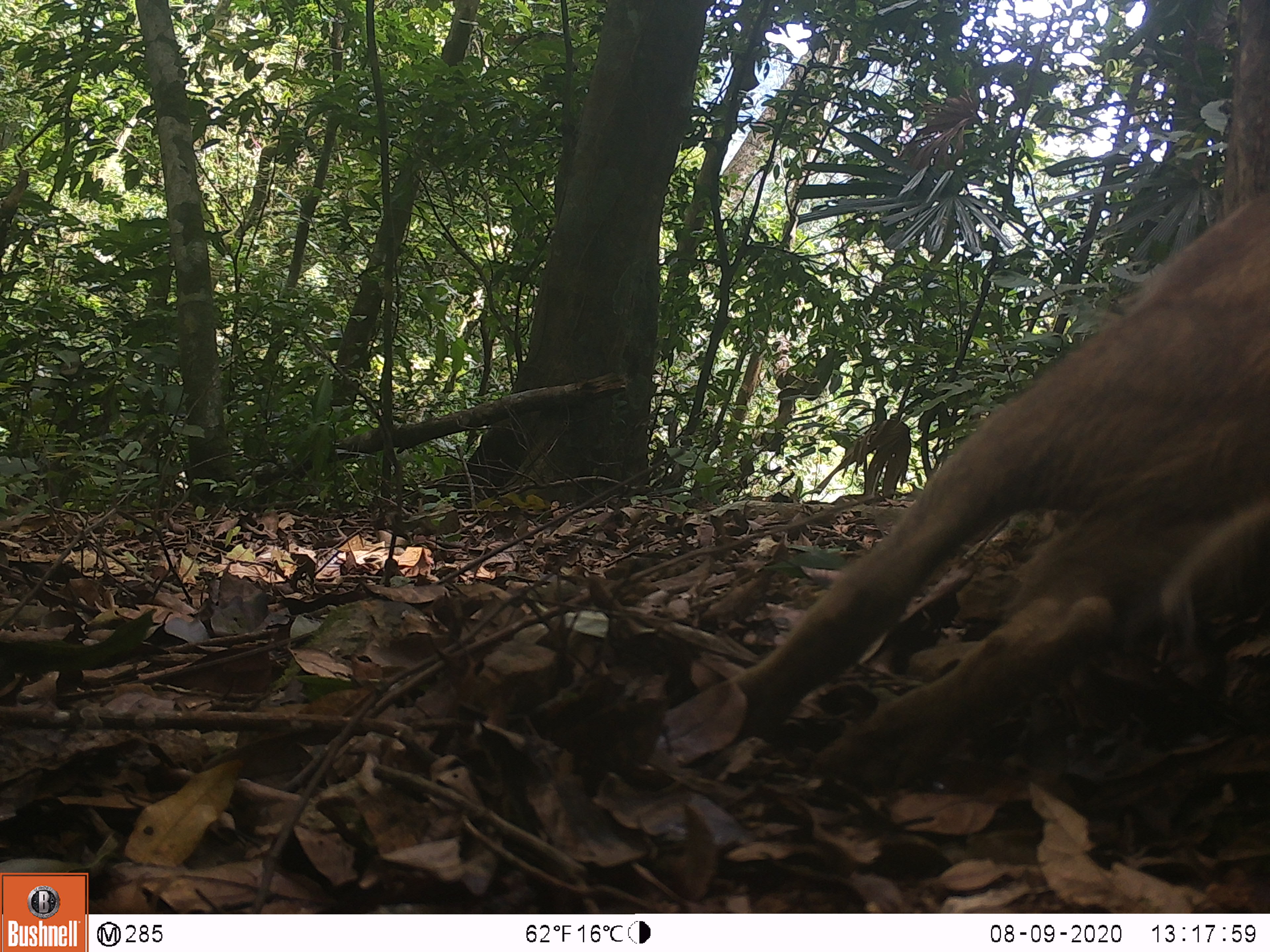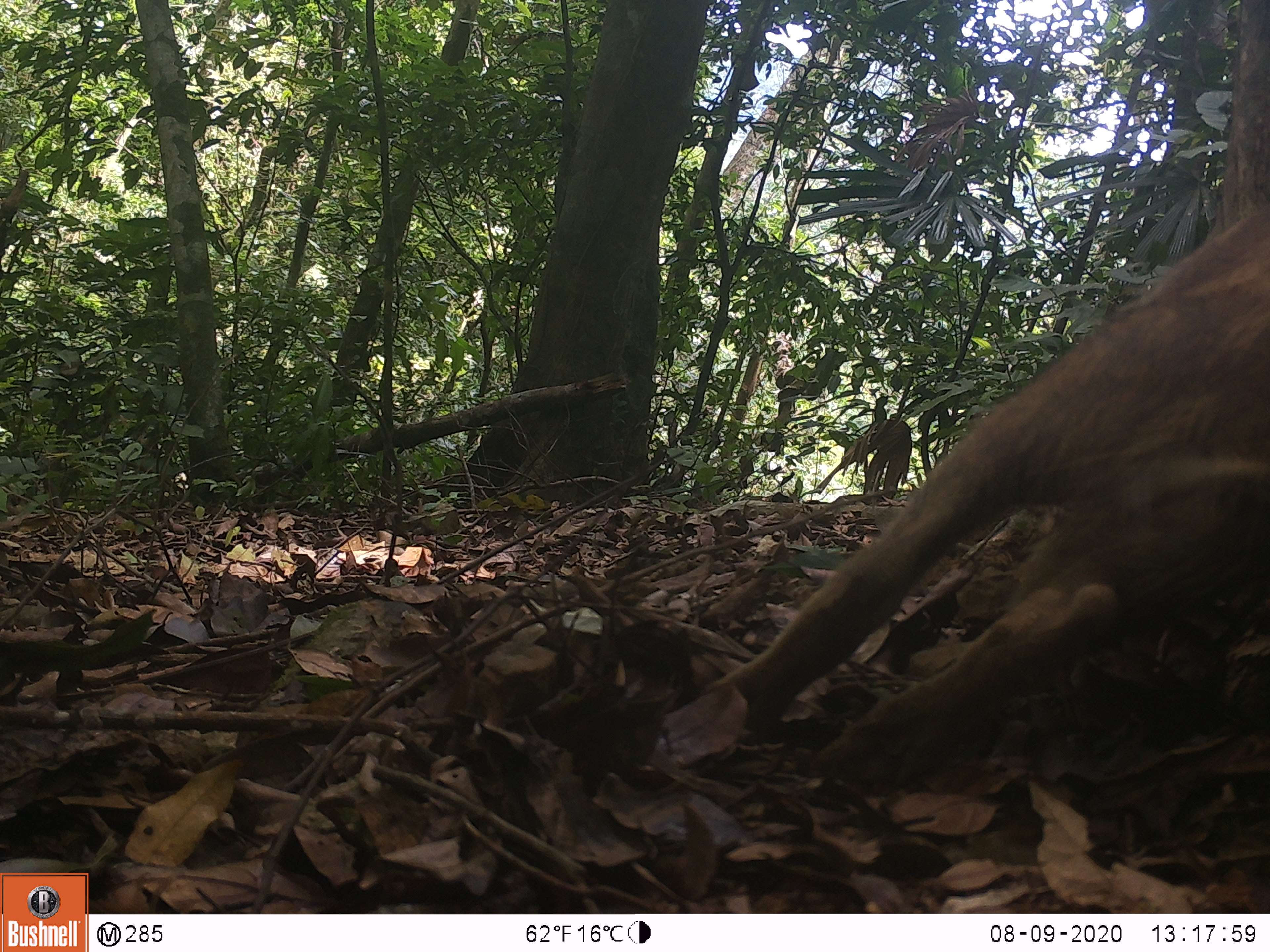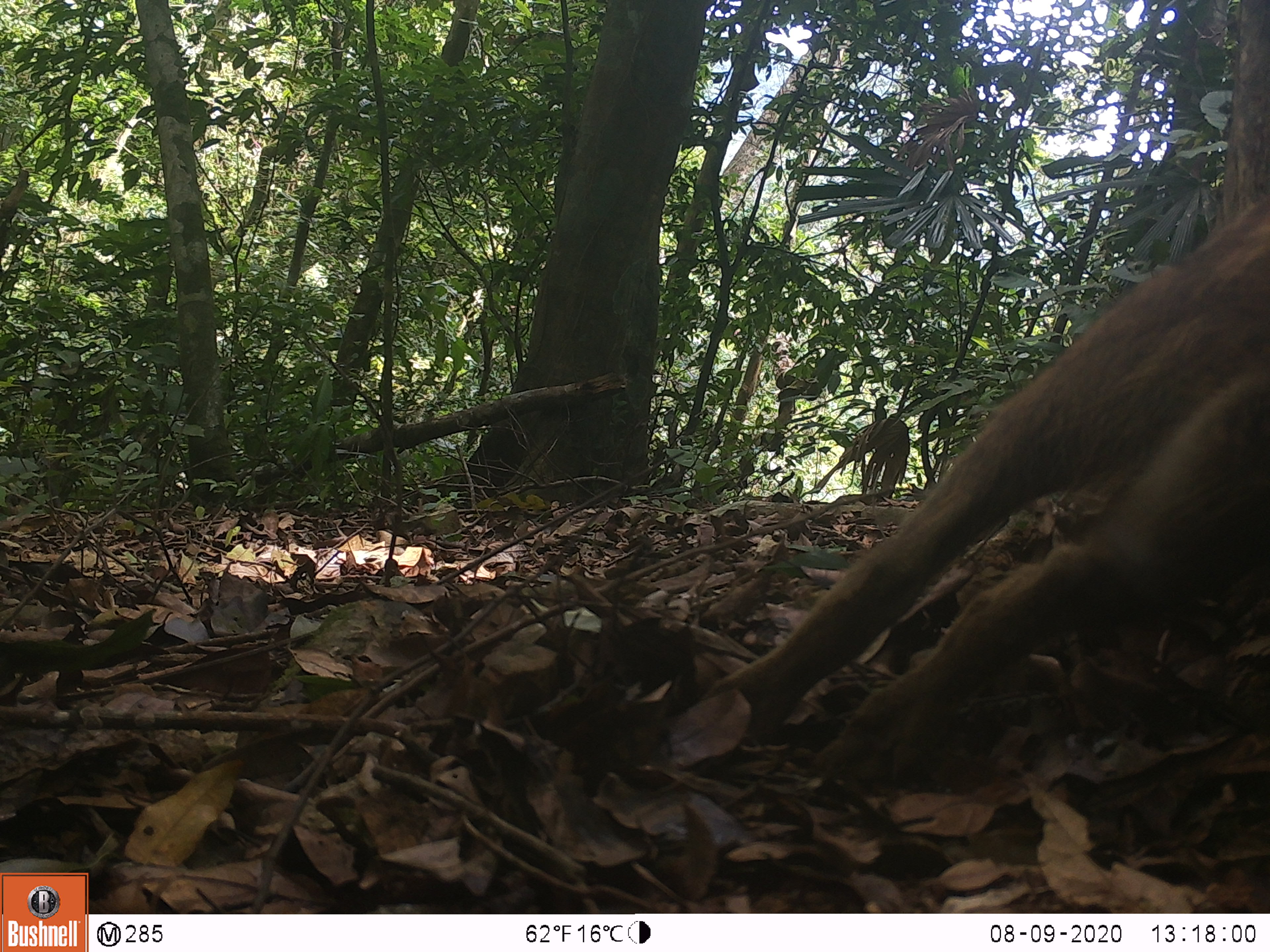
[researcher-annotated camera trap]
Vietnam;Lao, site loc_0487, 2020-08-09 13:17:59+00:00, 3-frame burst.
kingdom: Animalia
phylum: Chordata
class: Mammalia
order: Artiodactyla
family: Suidae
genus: Sus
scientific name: Sus scrofa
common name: eurasian wild pig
Eurasian wild pig (Sus scrofa). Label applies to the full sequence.